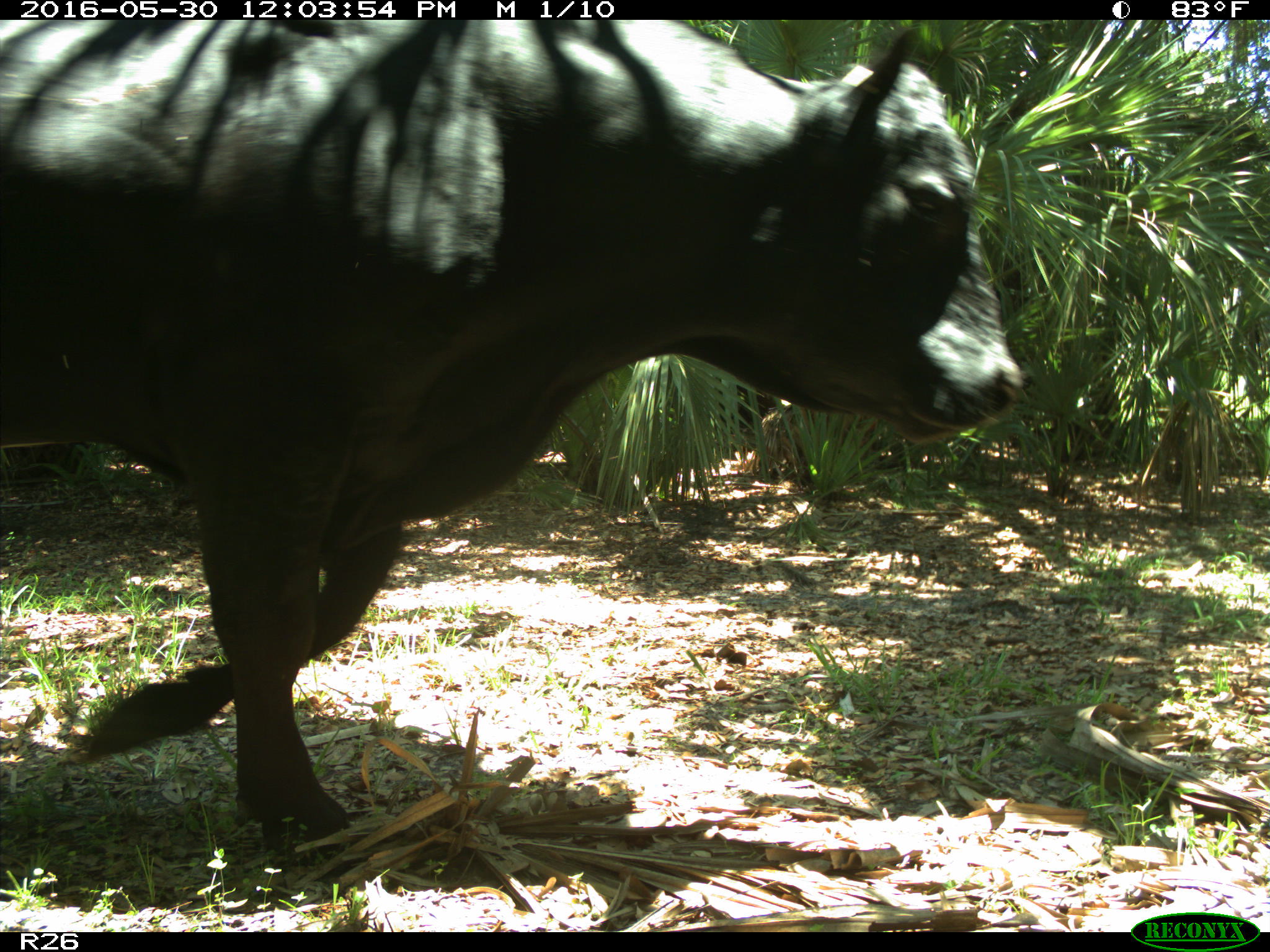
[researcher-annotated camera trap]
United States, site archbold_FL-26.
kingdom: Animalia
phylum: Chordata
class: Mammalia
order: Artiodactyla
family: Bovidae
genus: Bos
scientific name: Bos taurus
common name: domestic cow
Bos taurus (domestic cow).